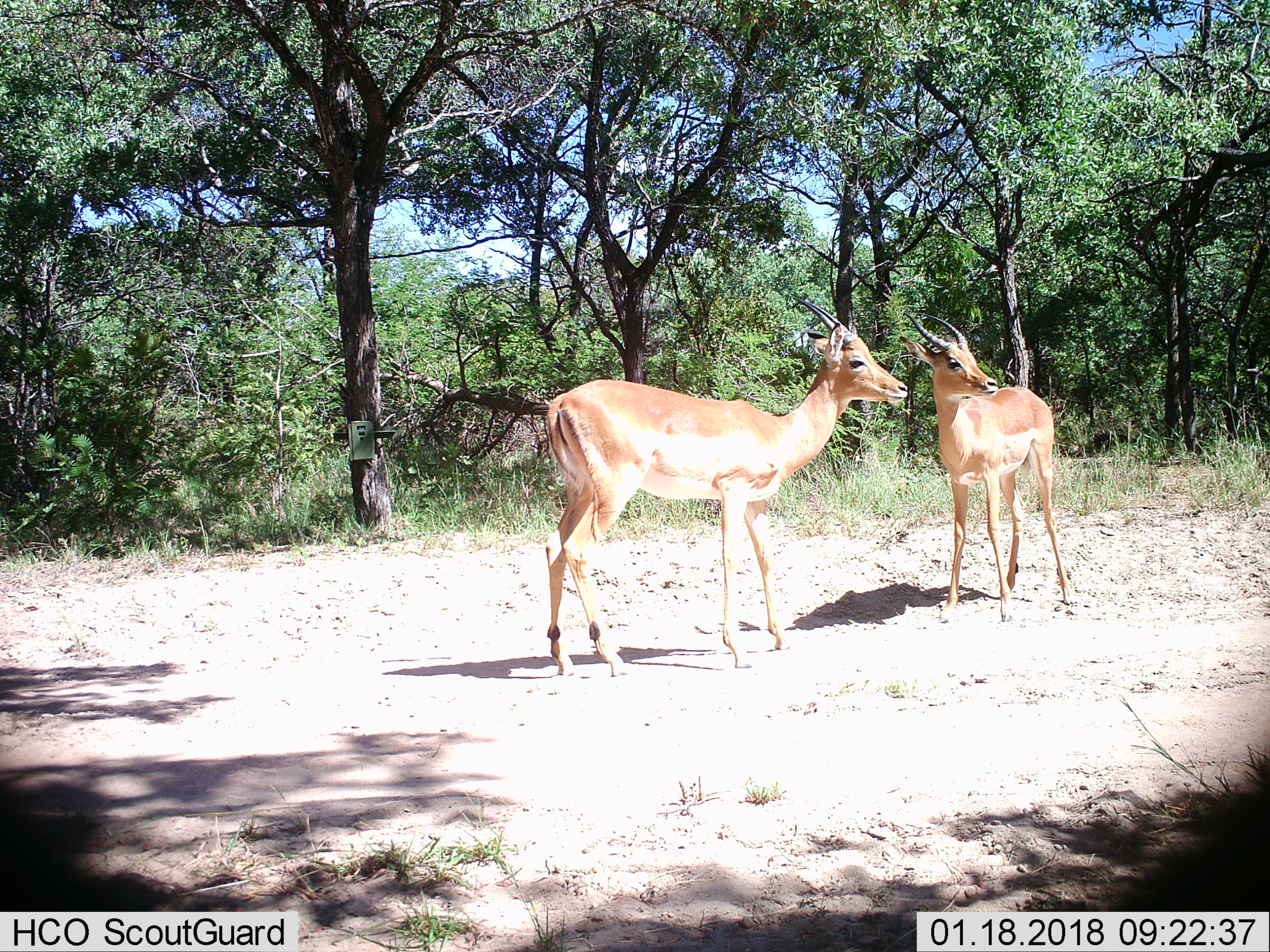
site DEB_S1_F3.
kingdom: Animalia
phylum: Chordata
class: Mammalia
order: Artiodactyla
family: Bovidae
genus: Aepyceros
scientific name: Aepyceros melampus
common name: impala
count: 2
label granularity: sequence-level